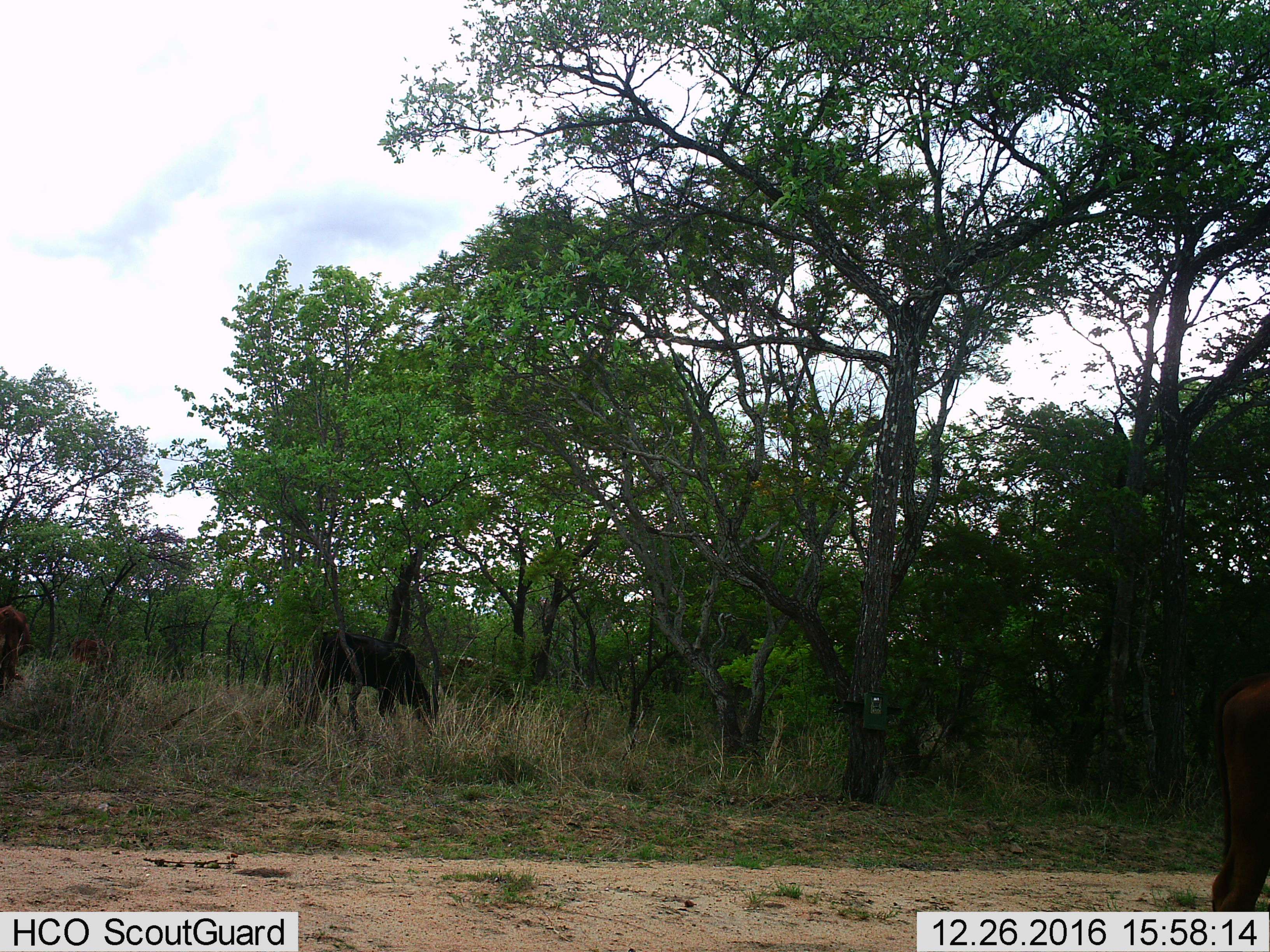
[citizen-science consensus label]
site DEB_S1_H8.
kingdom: Animalia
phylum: Chordata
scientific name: Vertebrata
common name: domestic animal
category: domesticanimal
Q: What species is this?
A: Domesticanimal (domestic animal) (Vertebrata).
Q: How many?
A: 4.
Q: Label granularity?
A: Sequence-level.